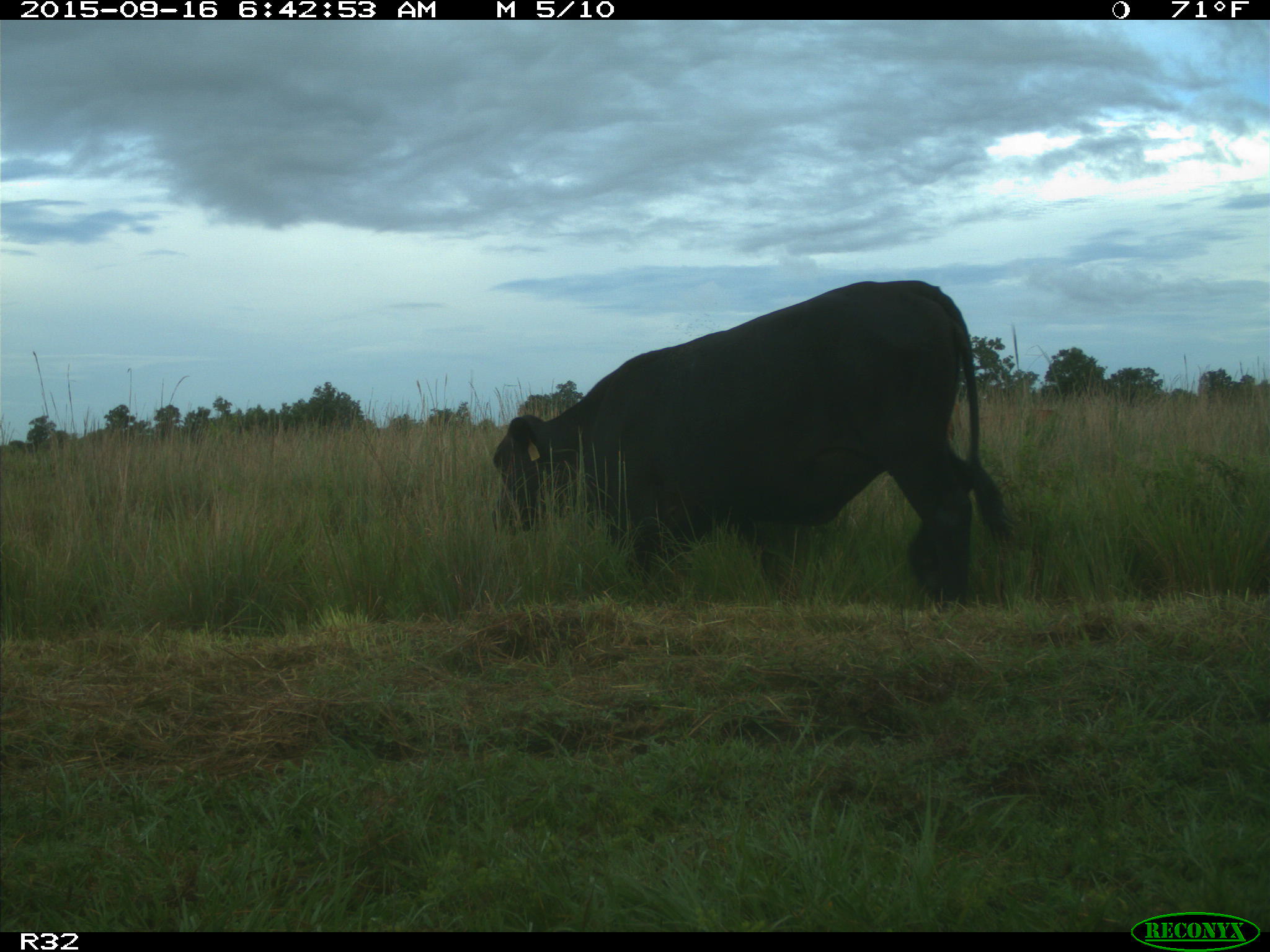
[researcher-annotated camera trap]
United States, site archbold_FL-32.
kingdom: Animalia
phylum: Chordata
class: Mammalia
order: Artiodactyla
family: Bovidae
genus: Bos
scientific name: Bos taurus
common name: domestic cow